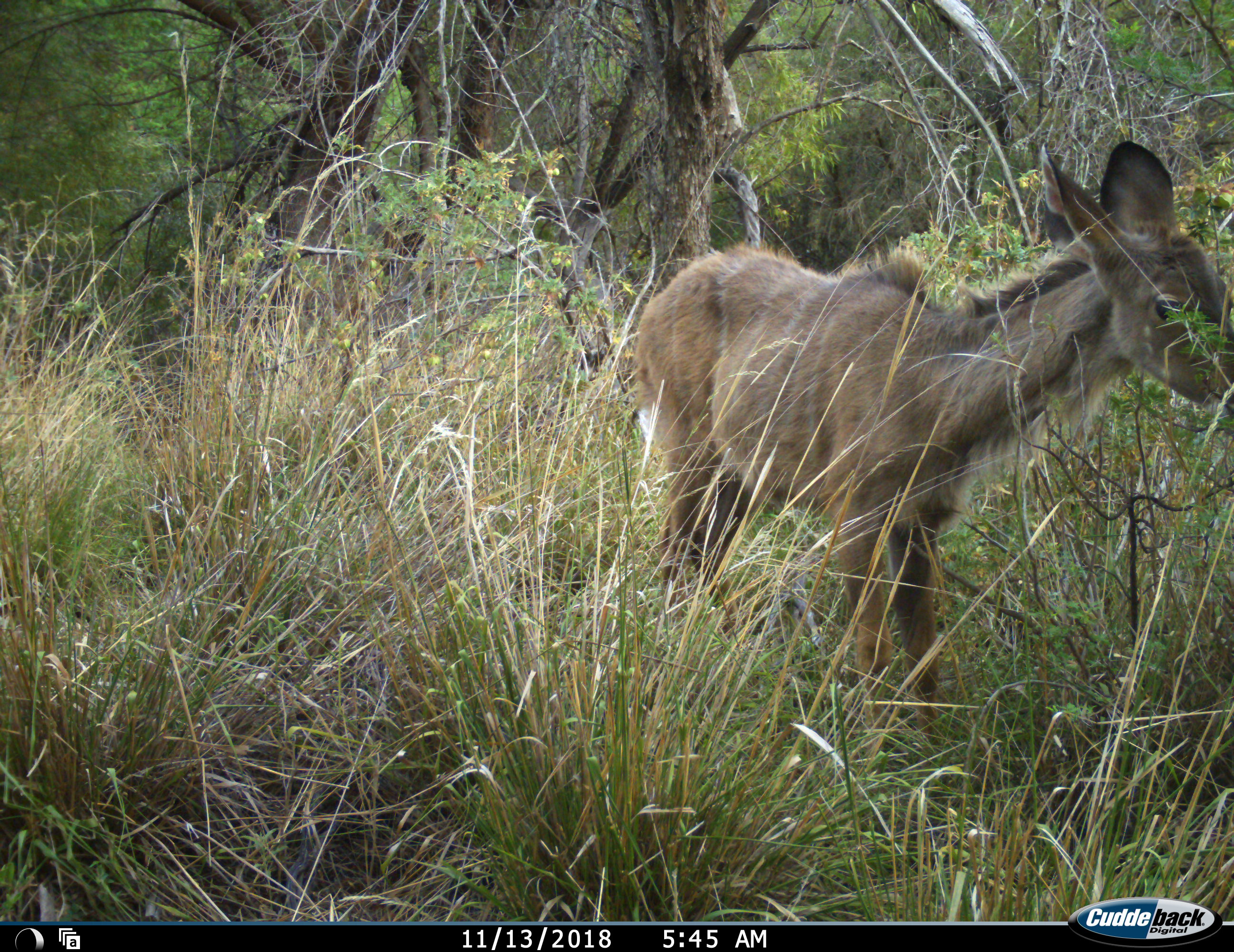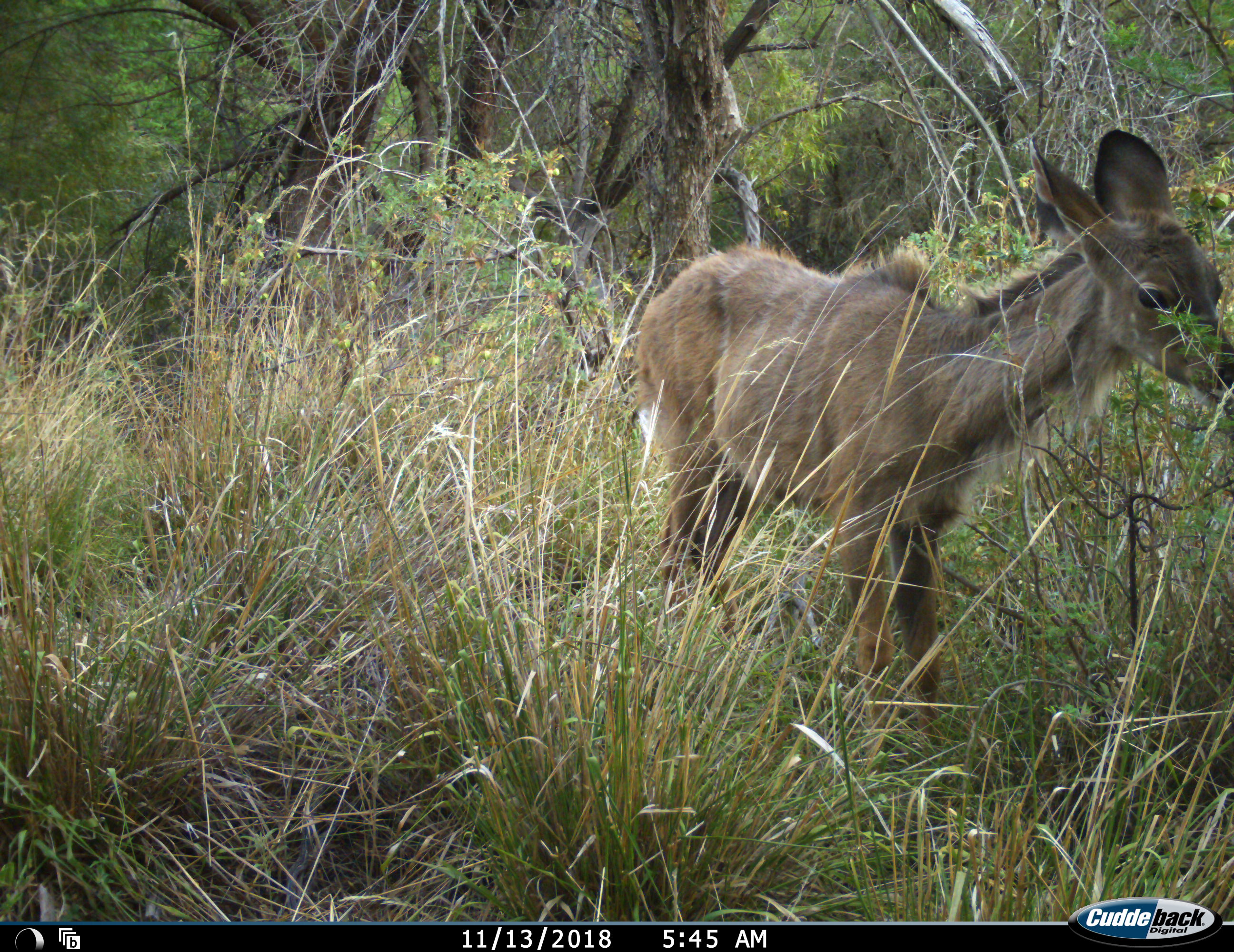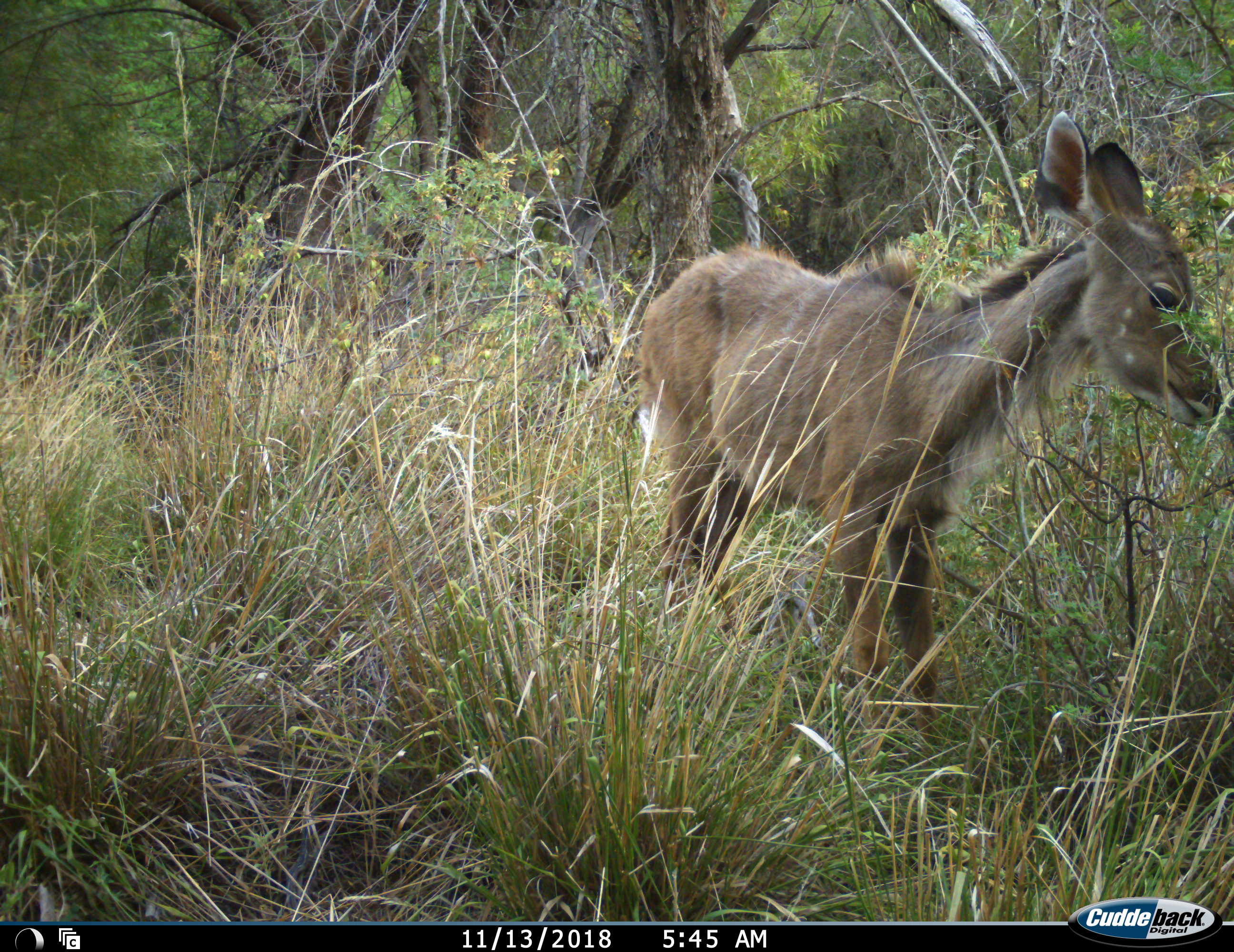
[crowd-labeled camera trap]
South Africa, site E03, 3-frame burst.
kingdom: Animalia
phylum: Chordata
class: Mammalia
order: Artiodactyla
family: Bovidae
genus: Tragelaphus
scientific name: Tragelaphus strepsiceros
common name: greater kudu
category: kudu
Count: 1.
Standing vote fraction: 83%.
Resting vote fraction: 0%.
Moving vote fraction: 0%.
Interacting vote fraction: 0%.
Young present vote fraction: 67%.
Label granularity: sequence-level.